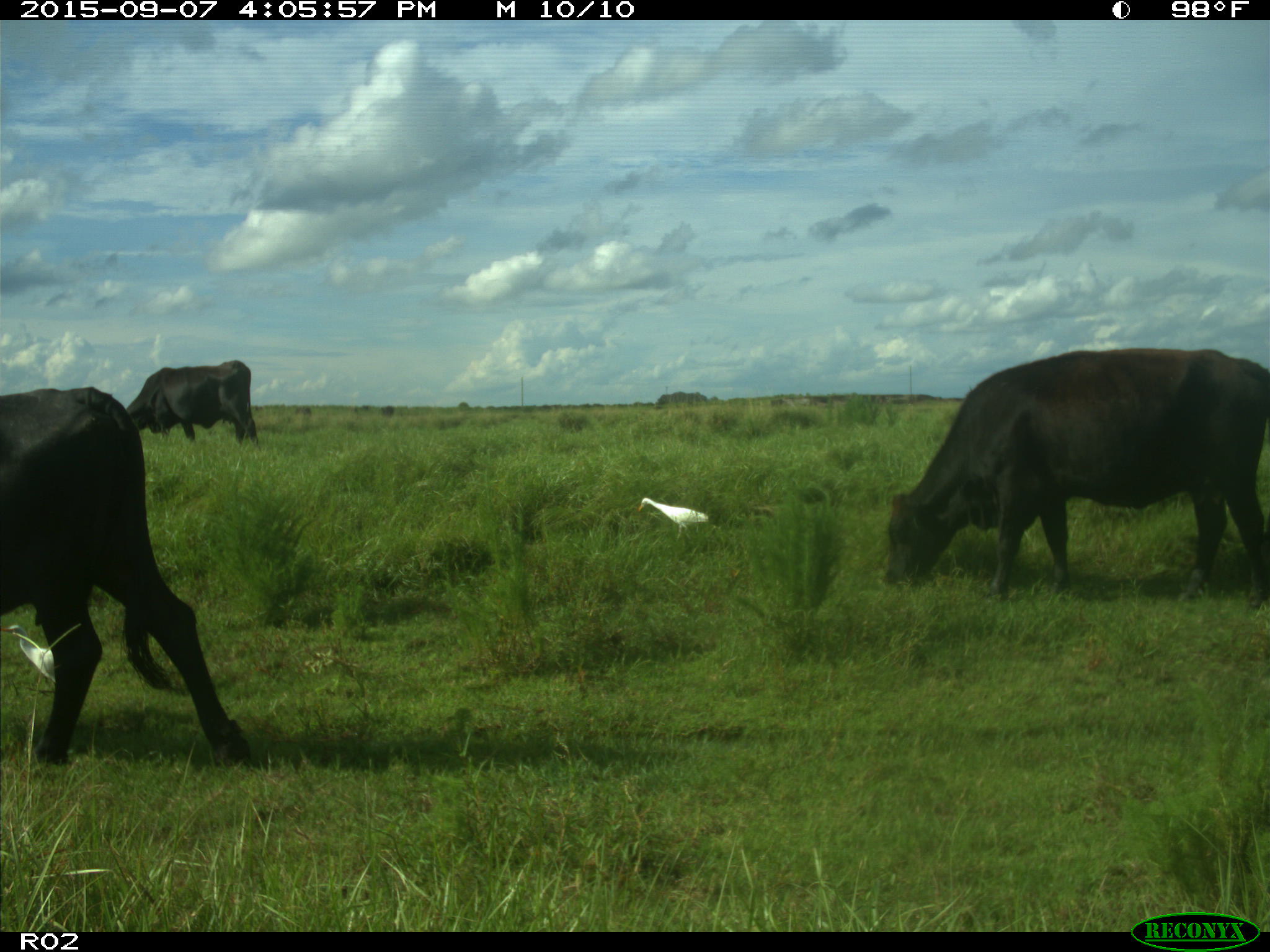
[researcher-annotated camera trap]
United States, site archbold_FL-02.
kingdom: Animalia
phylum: Chordata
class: Mammalia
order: Artiodactyla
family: Bovidae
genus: Bos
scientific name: Bos taurus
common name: domestic cow